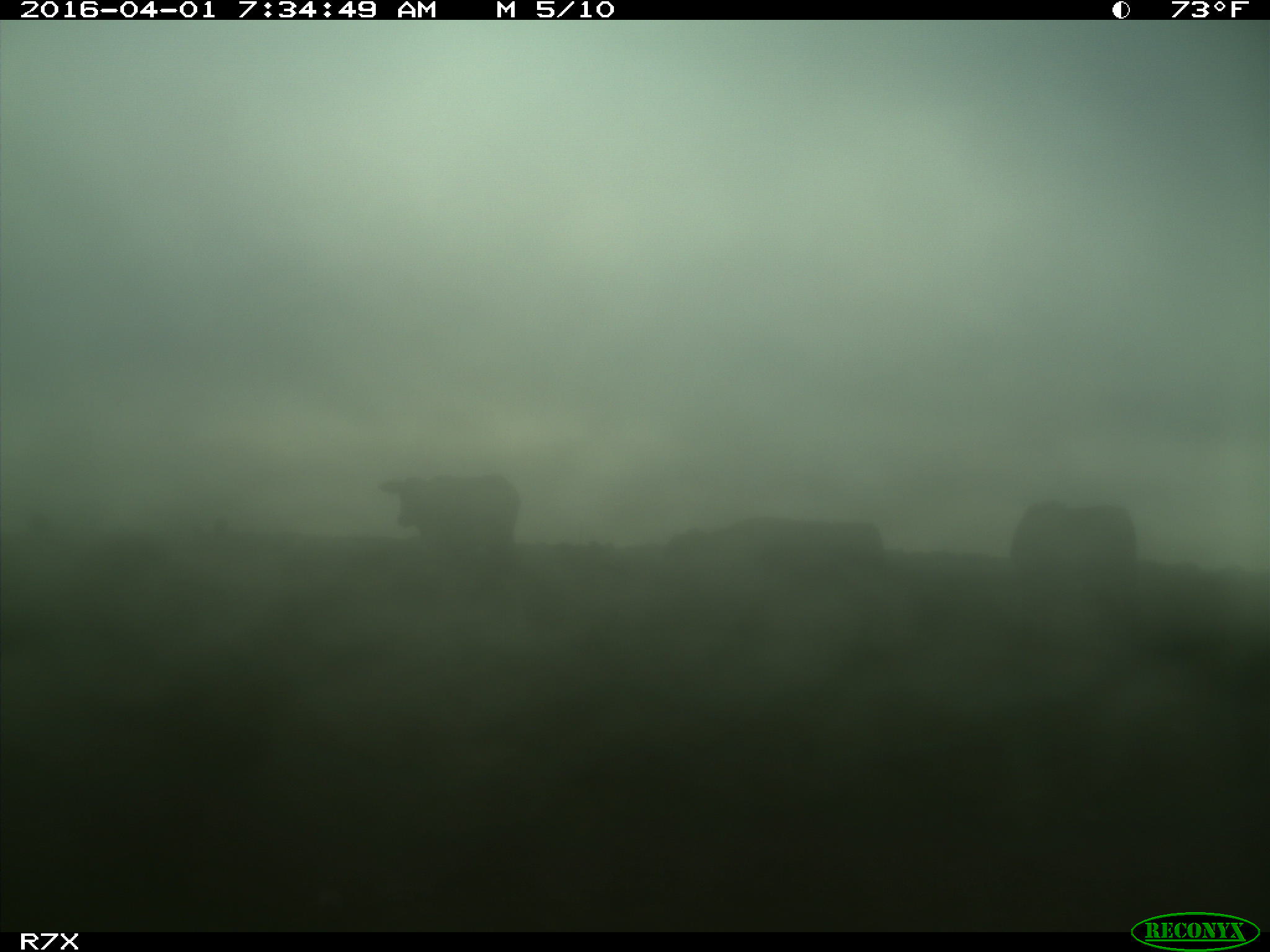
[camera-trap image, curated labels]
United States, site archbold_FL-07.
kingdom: Animalia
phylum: Chordata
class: Mammalia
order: Artiodactyla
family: Bovidae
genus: Bos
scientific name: Bos taurus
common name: domestic cow